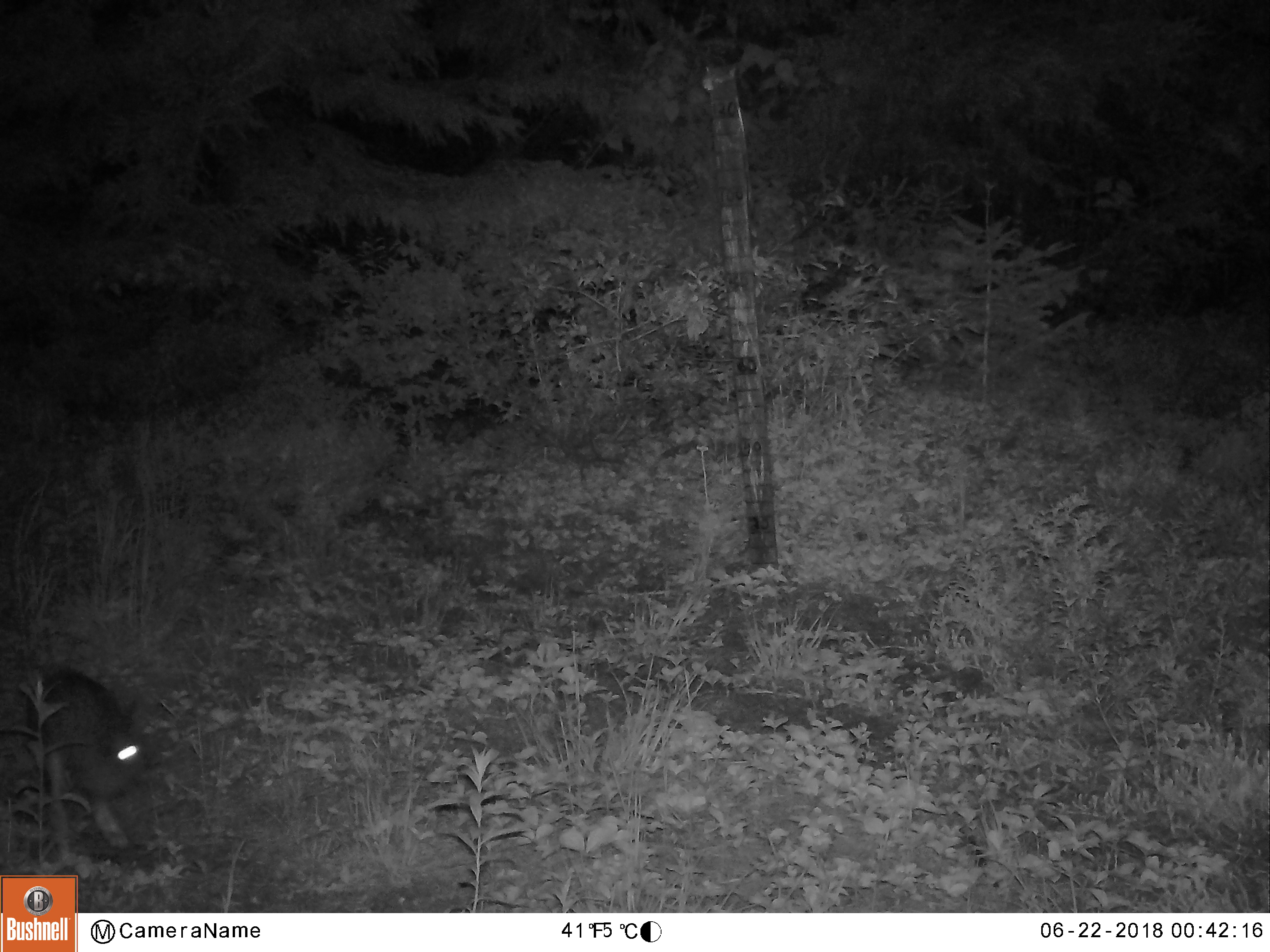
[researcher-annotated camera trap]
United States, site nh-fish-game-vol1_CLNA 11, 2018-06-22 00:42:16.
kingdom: Animalia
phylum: Chordata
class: Mammalia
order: Lagomorpha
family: Leporidae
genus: Lepus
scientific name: Lepus americanus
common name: snowshoe hare